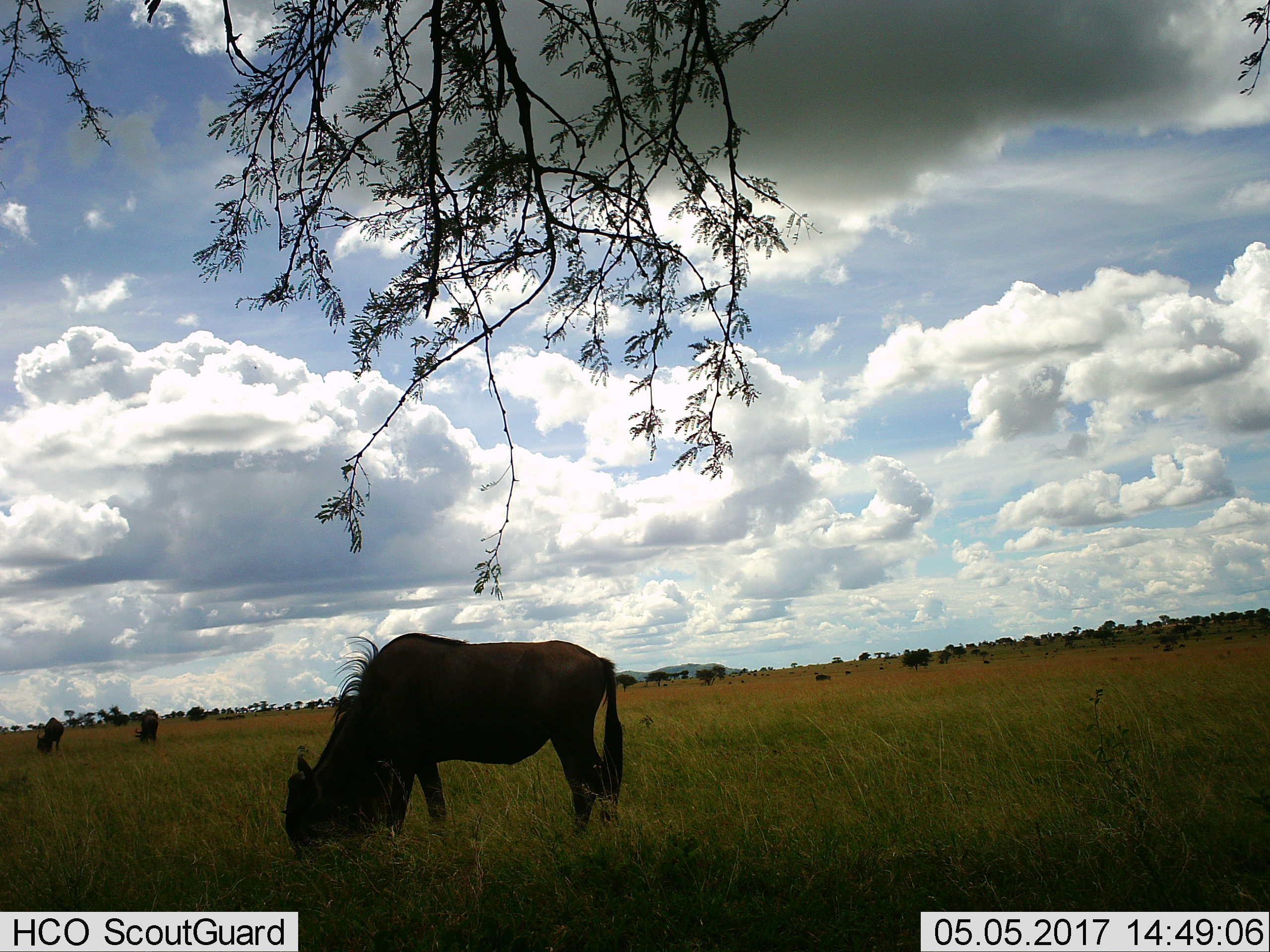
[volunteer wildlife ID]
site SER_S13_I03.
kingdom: Animalia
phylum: Chordata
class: Mammalia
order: Artiodactyla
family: Bovidae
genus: Connochaetes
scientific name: Connochaetes taurinus taurinus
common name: blue wildebeest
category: wildebeestblue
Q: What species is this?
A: Wildebeestblue (blue wildebeest) (Connochaetes taurinus taurinus).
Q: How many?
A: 3.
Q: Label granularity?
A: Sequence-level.